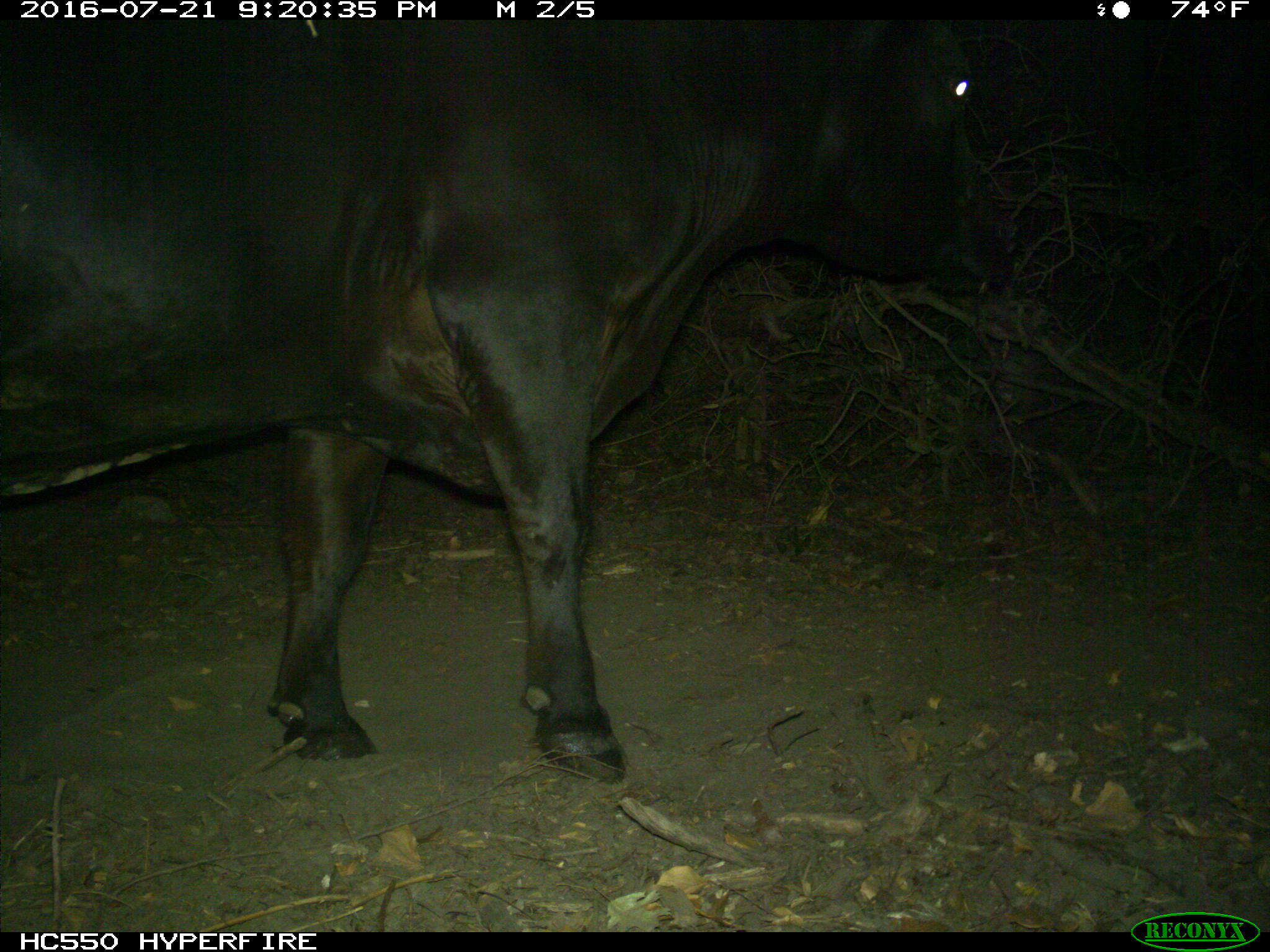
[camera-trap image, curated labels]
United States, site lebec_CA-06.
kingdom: Animalia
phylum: Chordata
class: Mammalia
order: Artiodactyla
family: Bovidae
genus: Bos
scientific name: Bos taurus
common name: domestic cow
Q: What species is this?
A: Bos taurus (domestic cow).